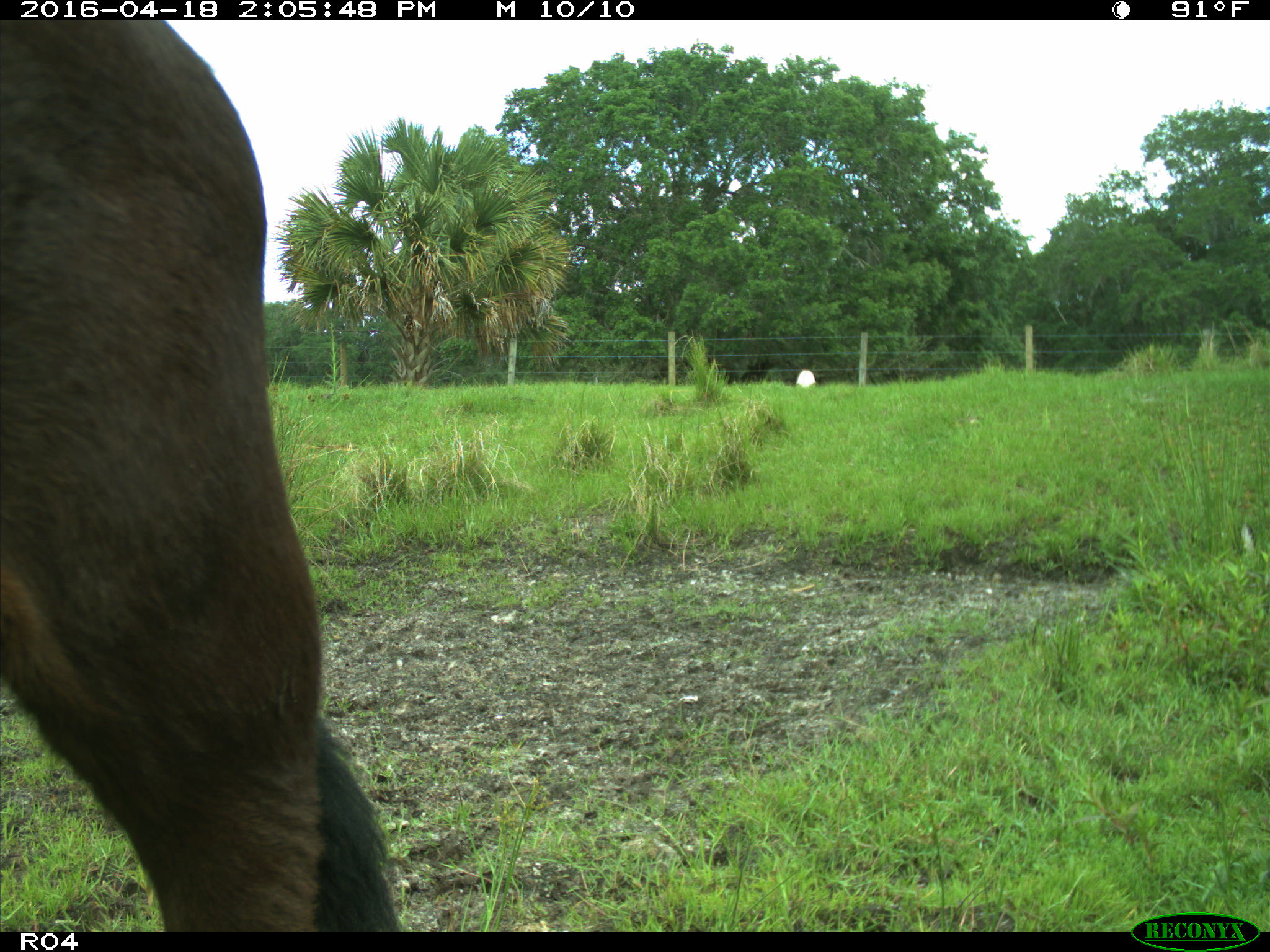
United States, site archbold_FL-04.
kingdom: Animalia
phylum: Chordata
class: Mammalia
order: Artiodactyla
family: Bovidae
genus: Bos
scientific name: Bos taurus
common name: domestic cow